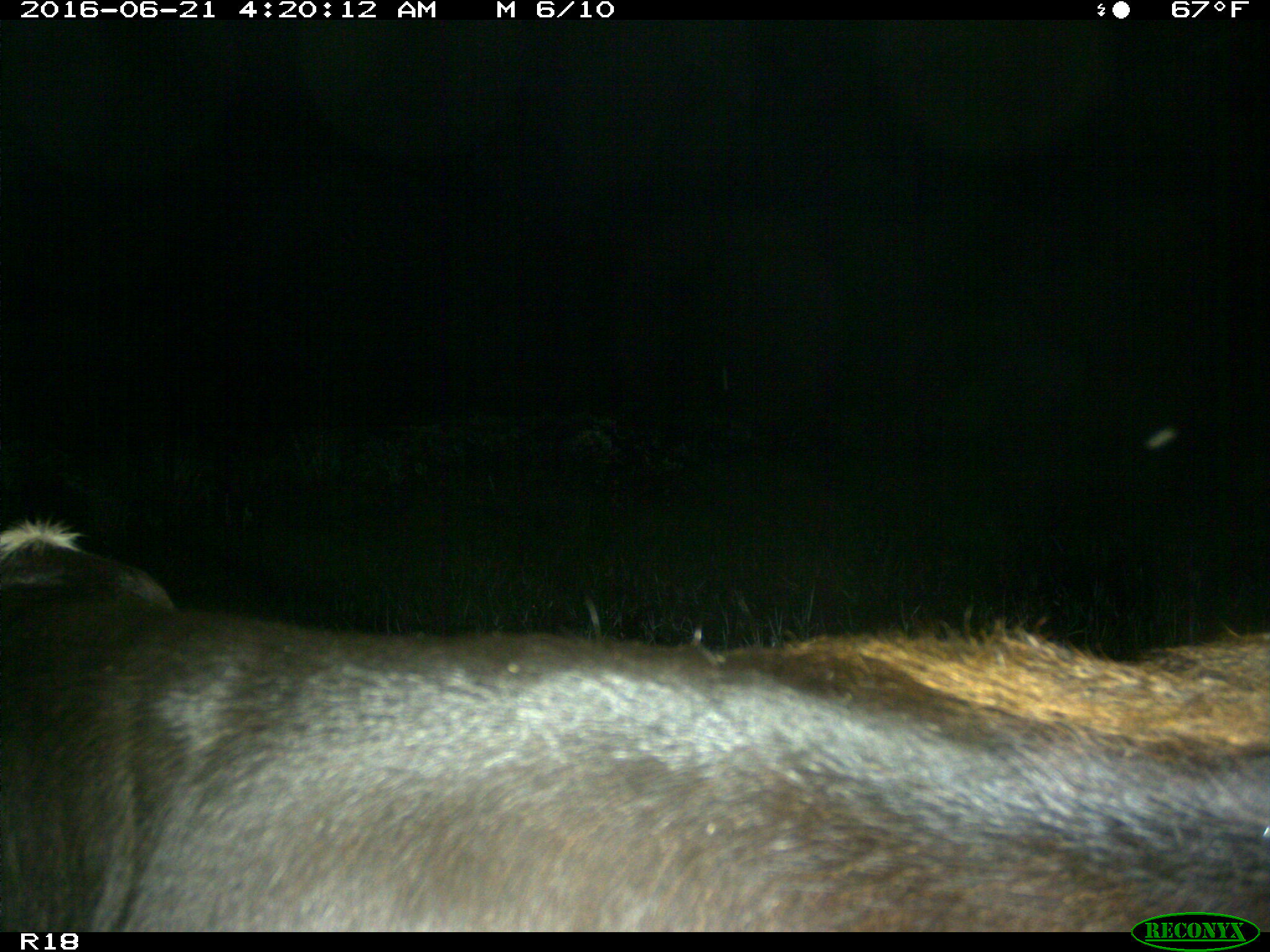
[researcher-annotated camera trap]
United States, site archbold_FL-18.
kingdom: Animalia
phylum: Chordata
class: Mammalia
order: Artiodactyla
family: Bovidae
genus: Bos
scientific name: Bos taurus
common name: domestic cow